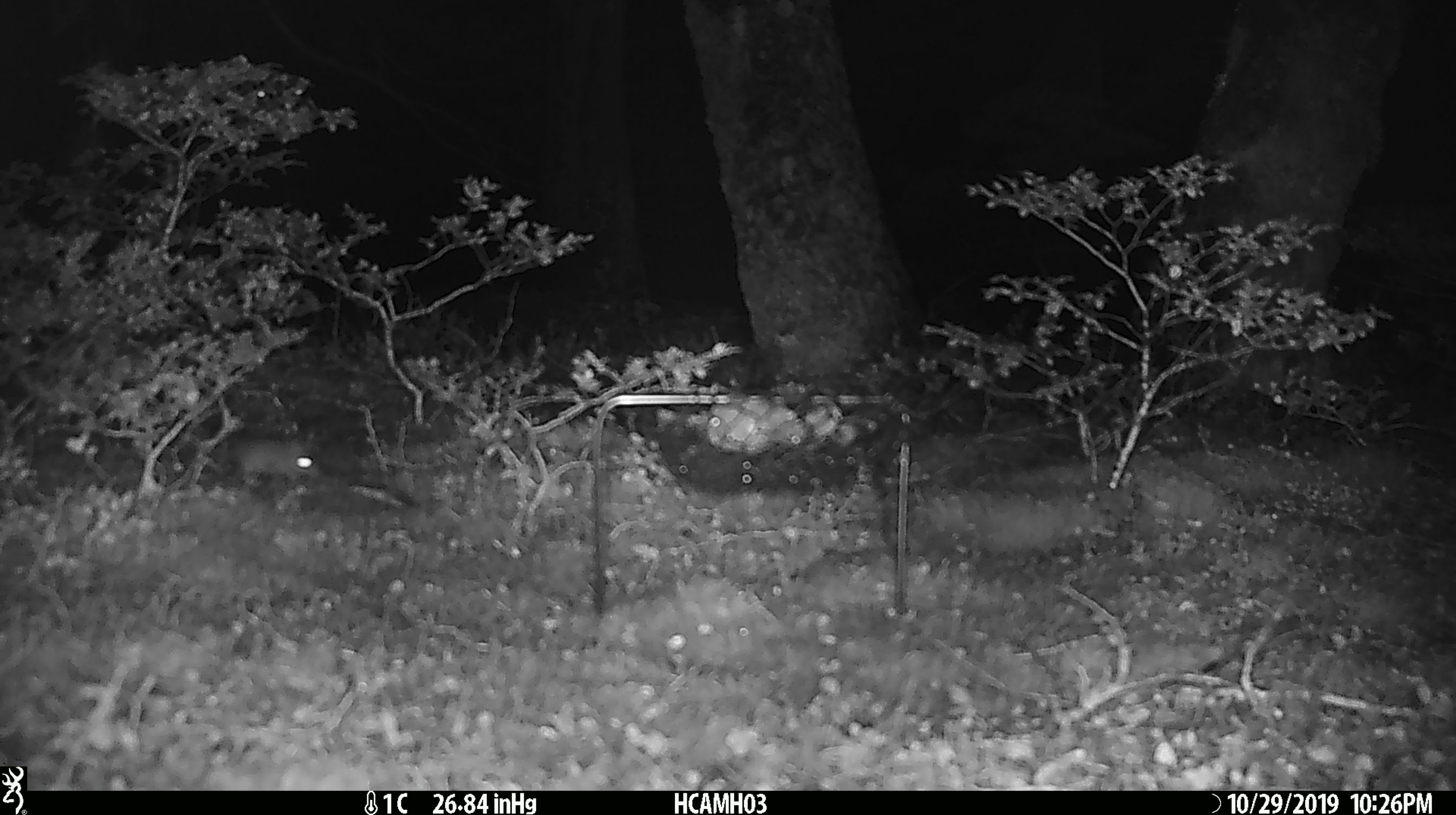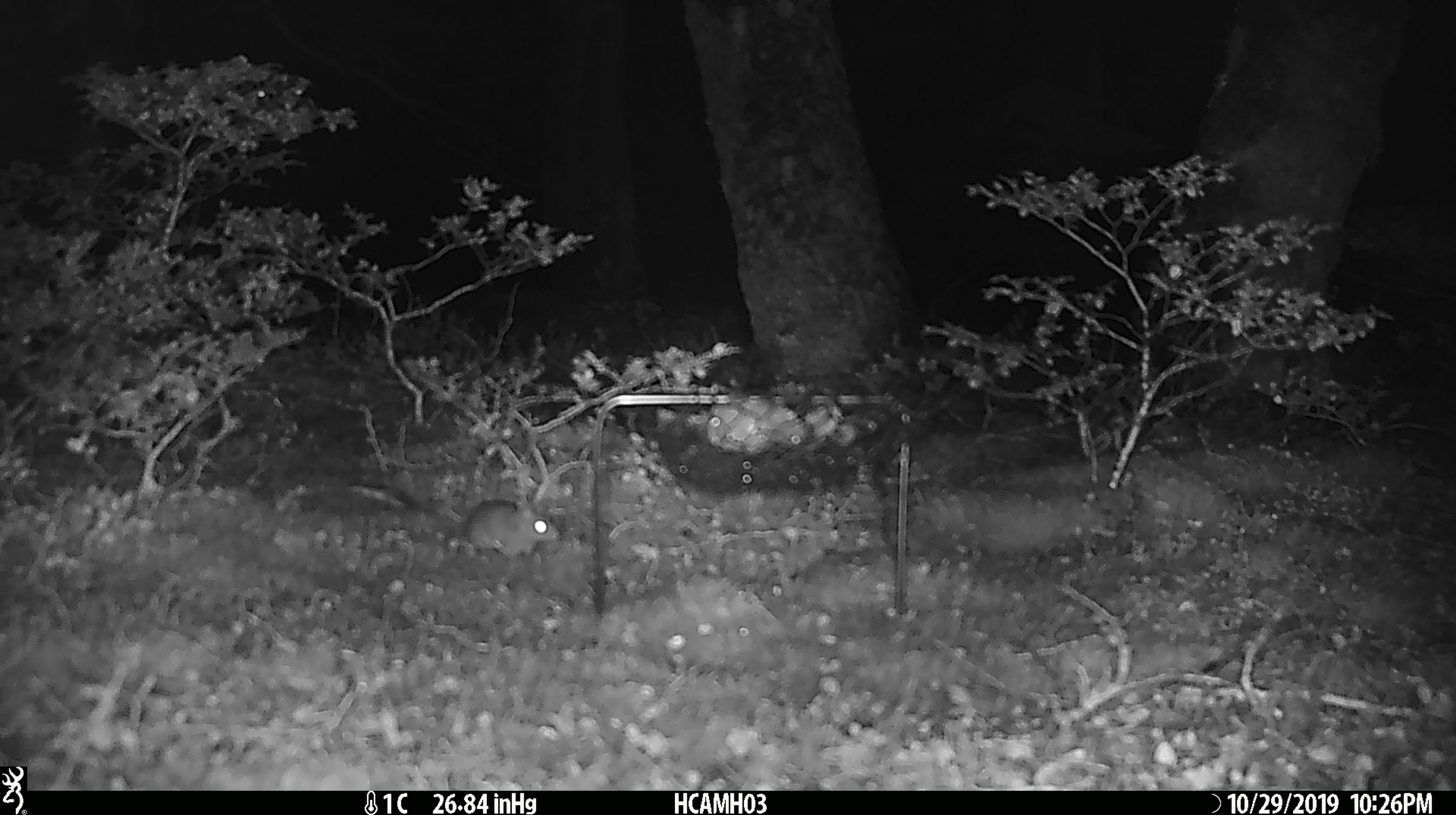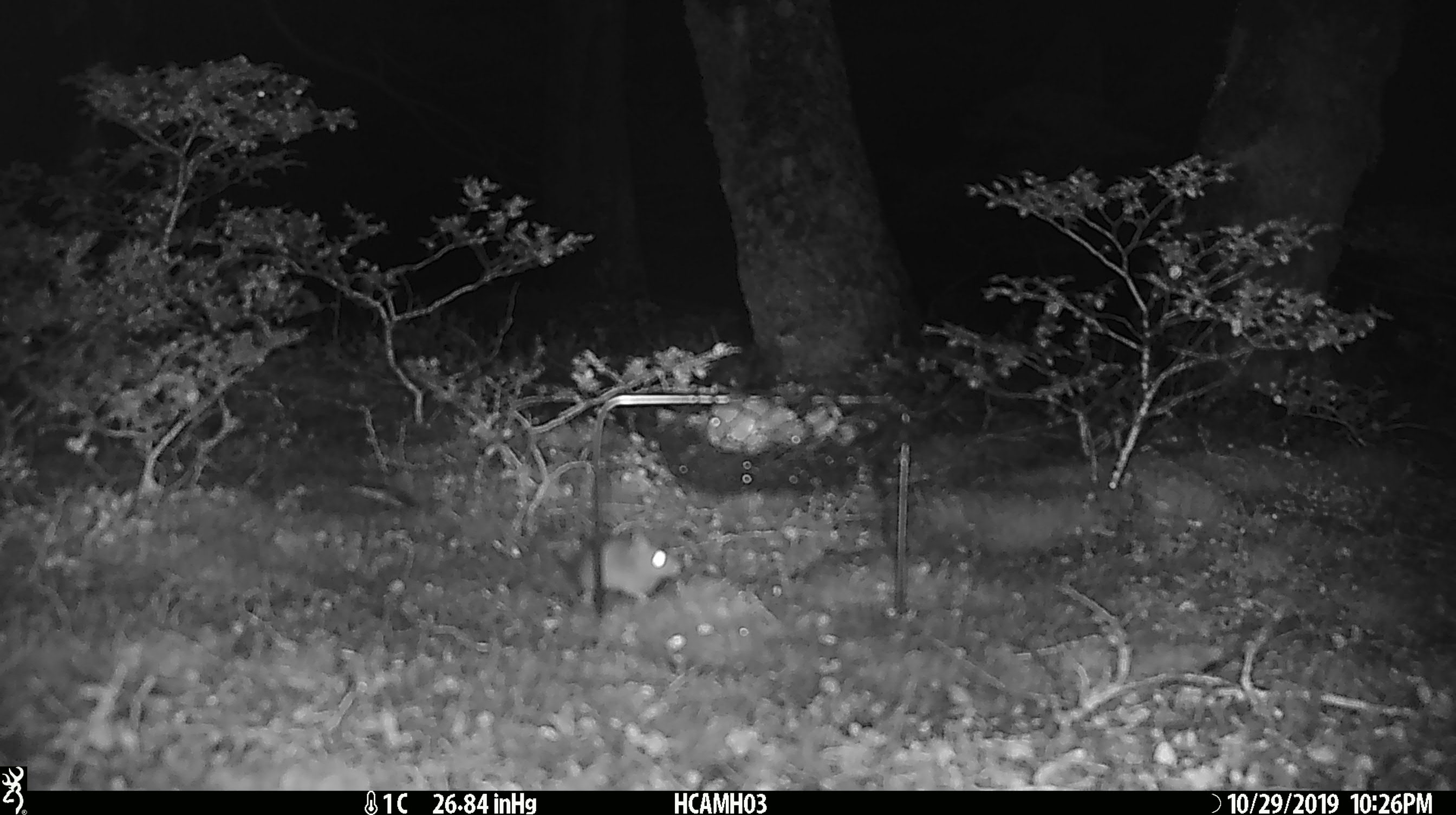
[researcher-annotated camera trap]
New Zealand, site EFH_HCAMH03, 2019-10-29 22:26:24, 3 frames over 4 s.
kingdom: Animalia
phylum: Chordata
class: Mammalia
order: Rodentia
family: Muridae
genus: Mus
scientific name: Mus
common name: mouse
Mouse (Mus).